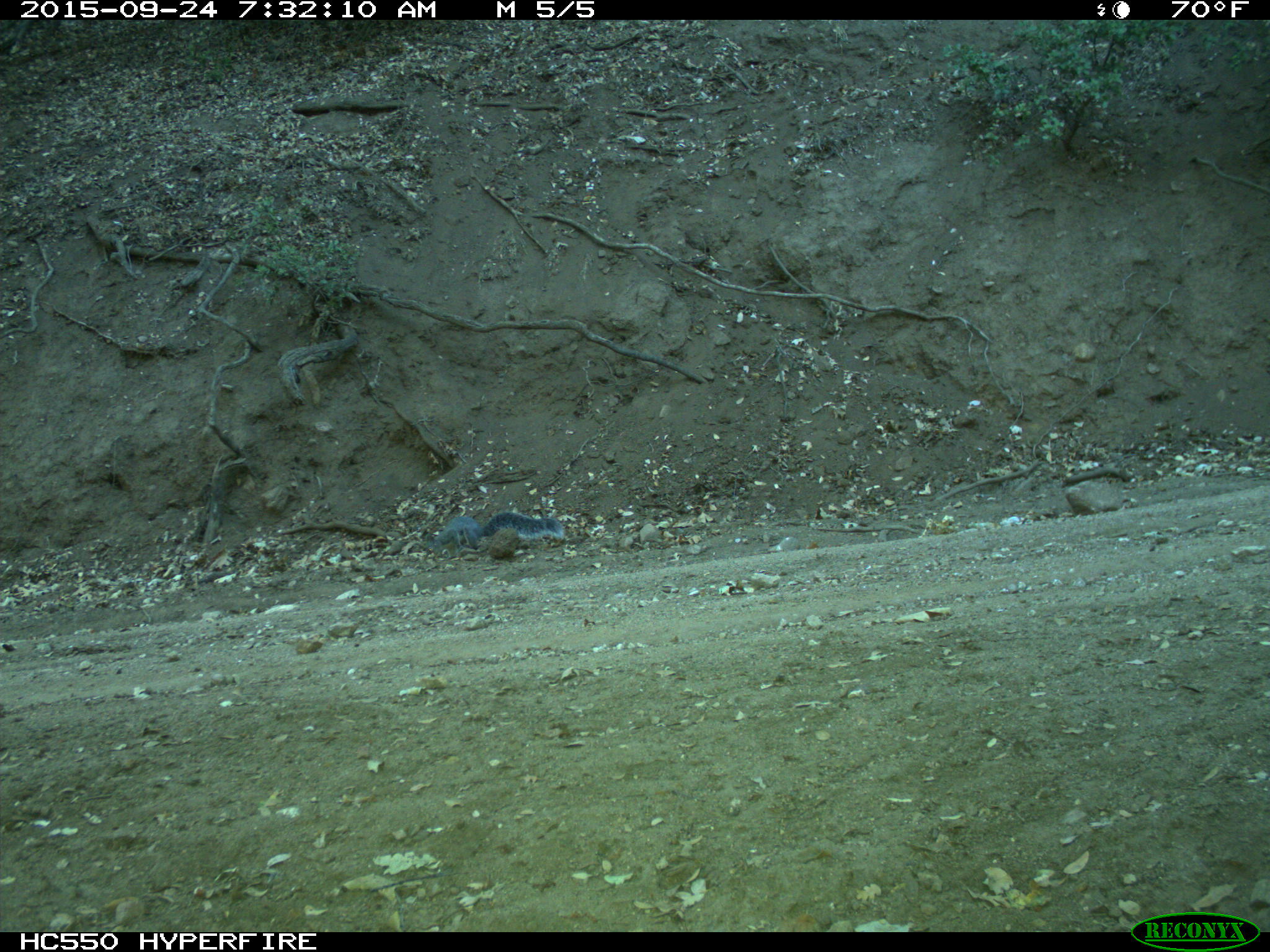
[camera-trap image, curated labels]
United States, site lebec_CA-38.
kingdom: Animalia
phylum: Chordata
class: Mammalia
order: Rodentia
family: Sciuridae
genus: Sciurus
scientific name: Sciurus carolinensis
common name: eastern gray squirrel